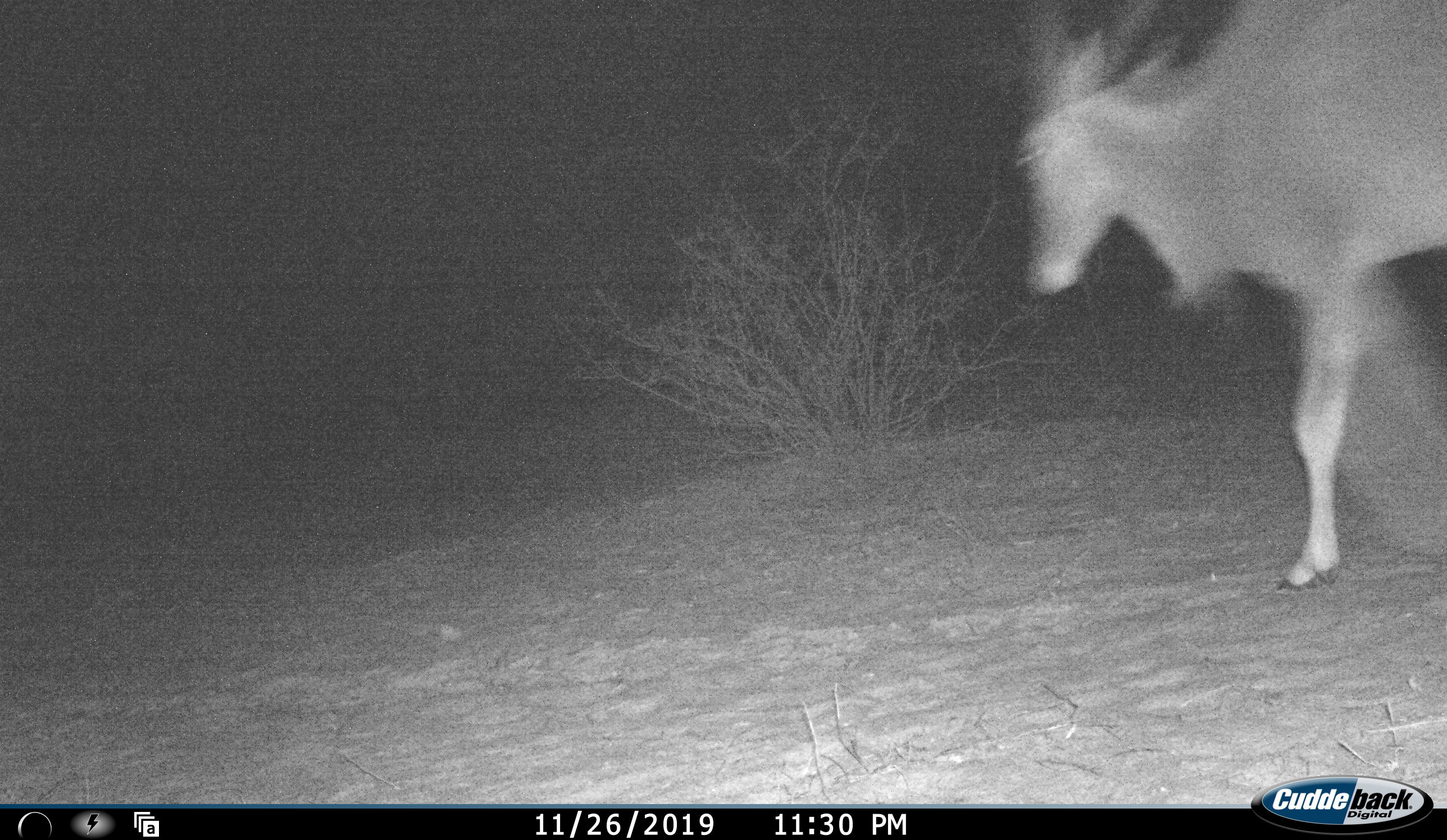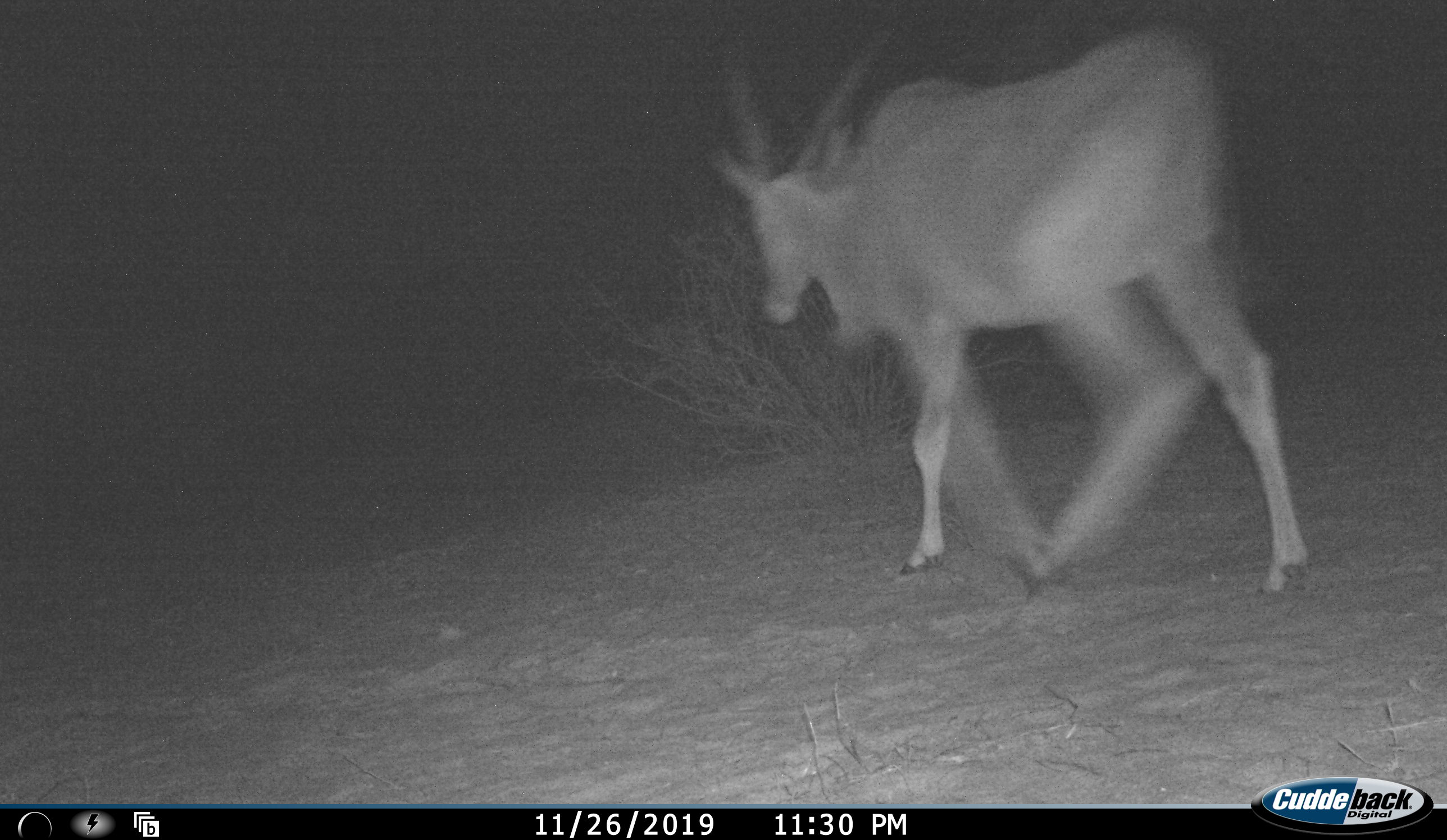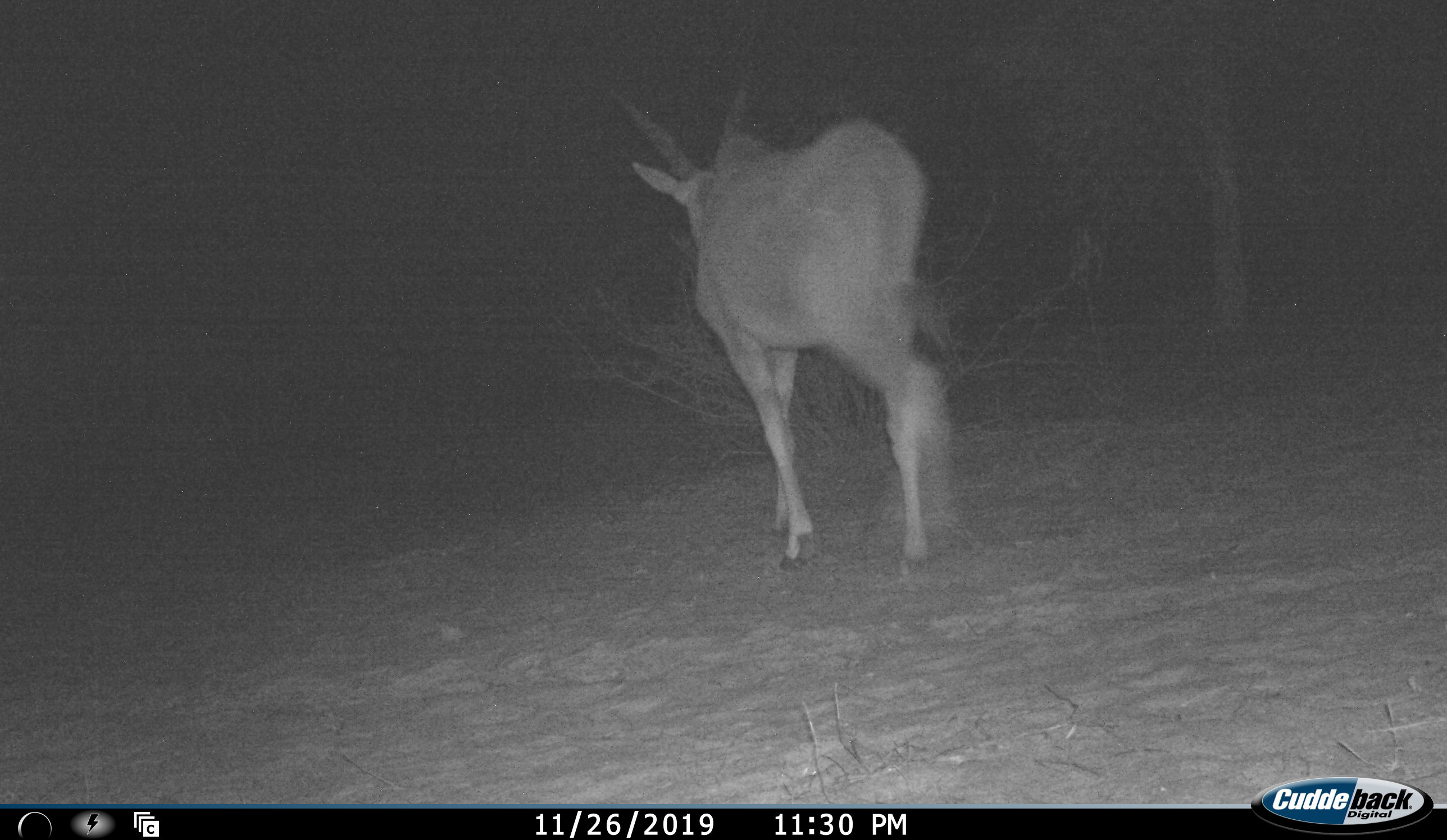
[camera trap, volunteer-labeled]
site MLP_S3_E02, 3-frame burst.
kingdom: Animalia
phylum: Chordata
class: Mammalia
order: Artiodactyla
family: Bovidae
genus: Tragelaphus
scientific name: Tragelaphus oryx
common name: eland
Eland (Tragelaphus oryx), count 1. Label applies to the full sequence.